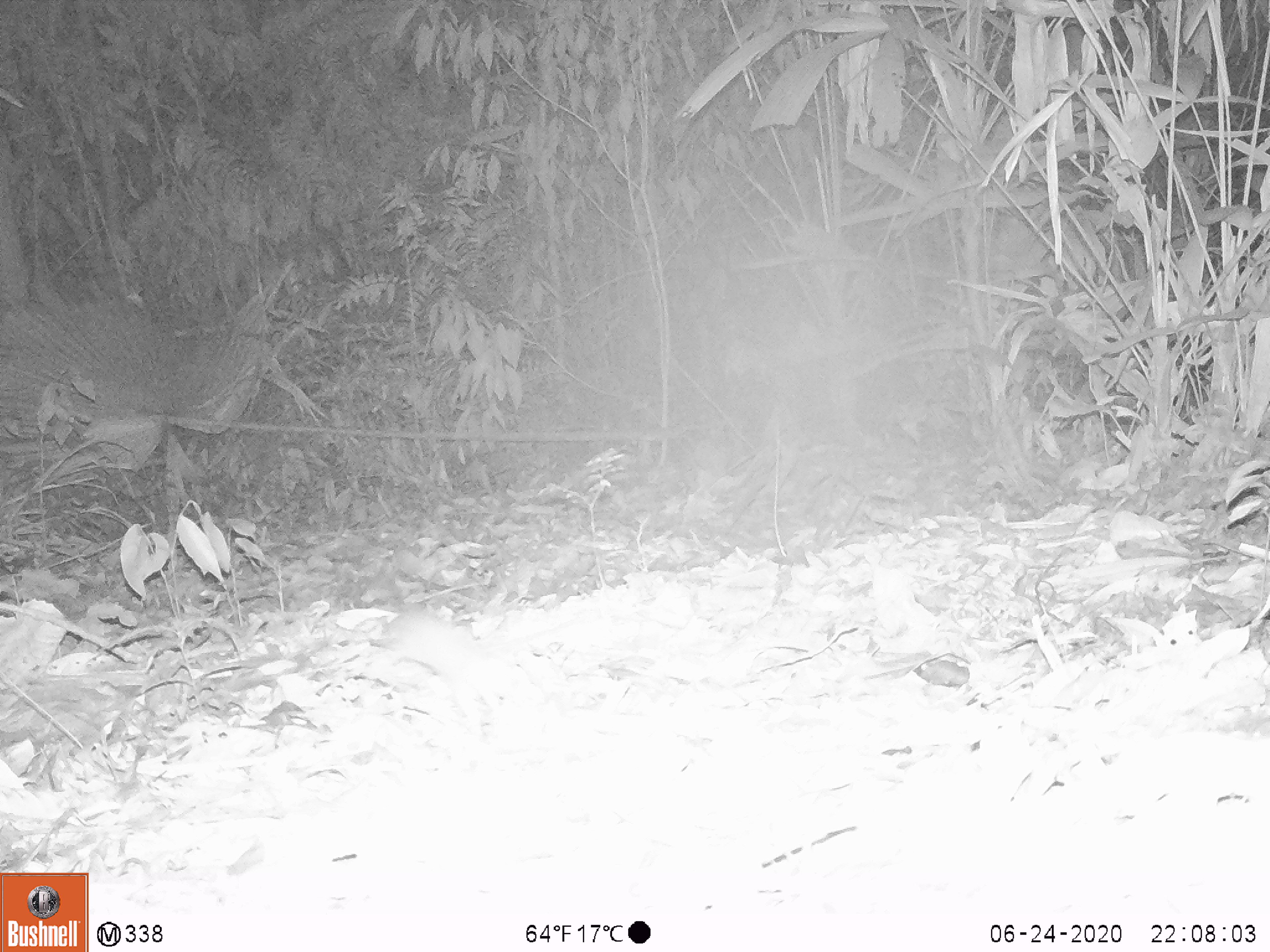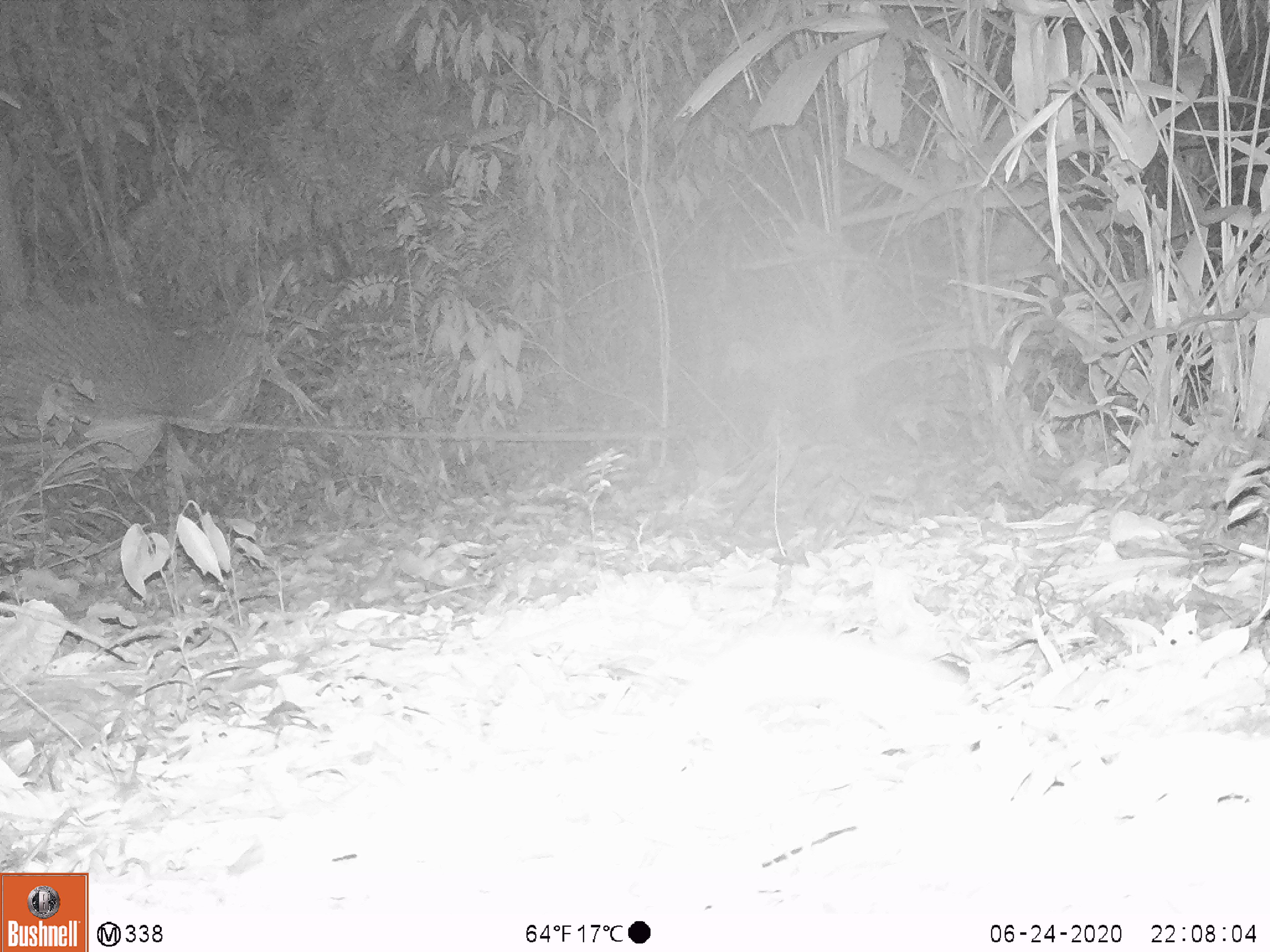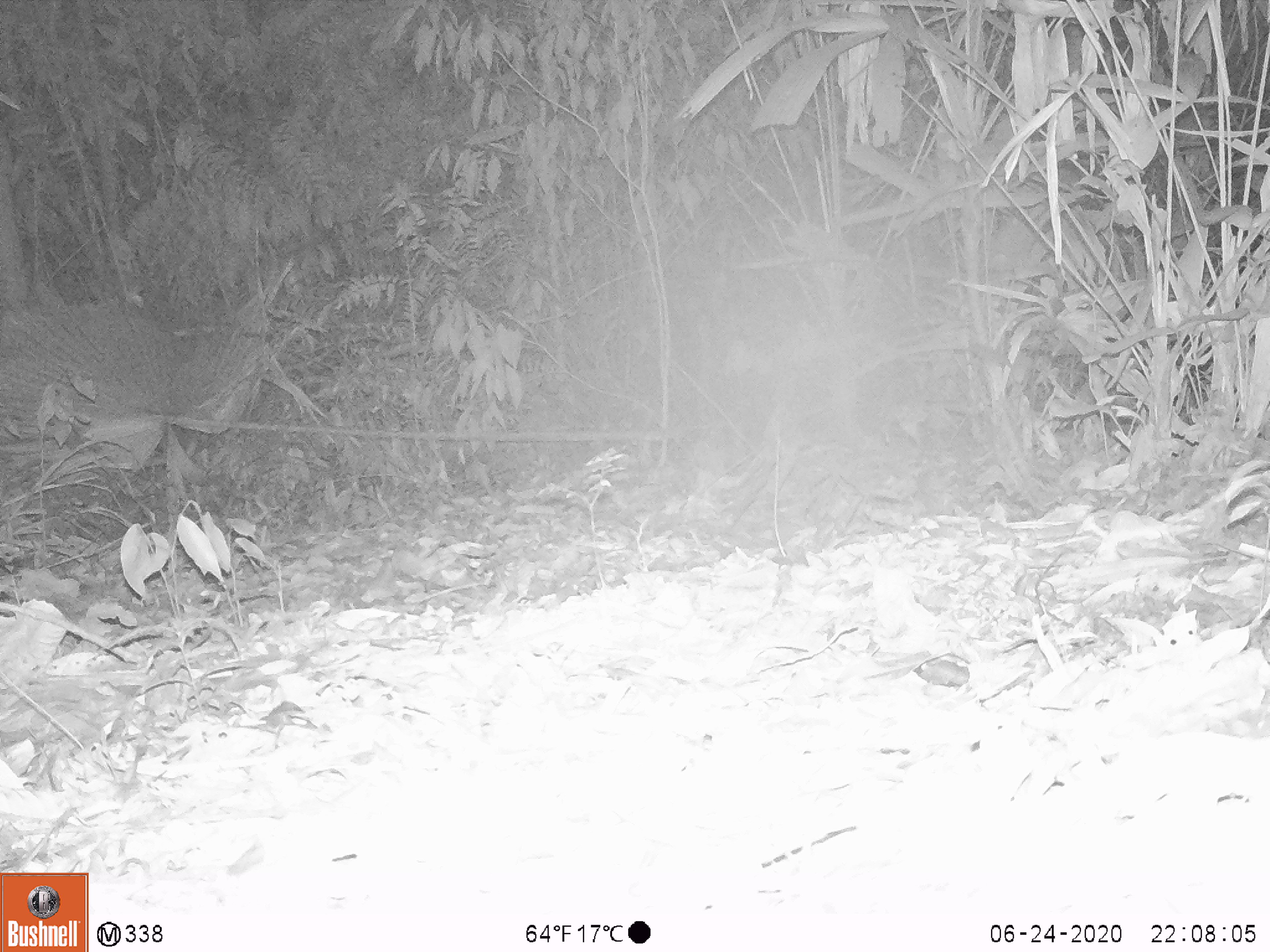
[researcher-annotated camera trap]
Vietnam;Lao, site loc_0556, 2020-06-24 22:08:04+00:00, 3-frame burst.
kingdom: Animalia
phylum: Chordata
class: Mammalia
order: Rodentia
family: Muridae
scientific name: Muridae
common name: old-world mice and rats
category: unidentified murid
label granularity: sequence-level